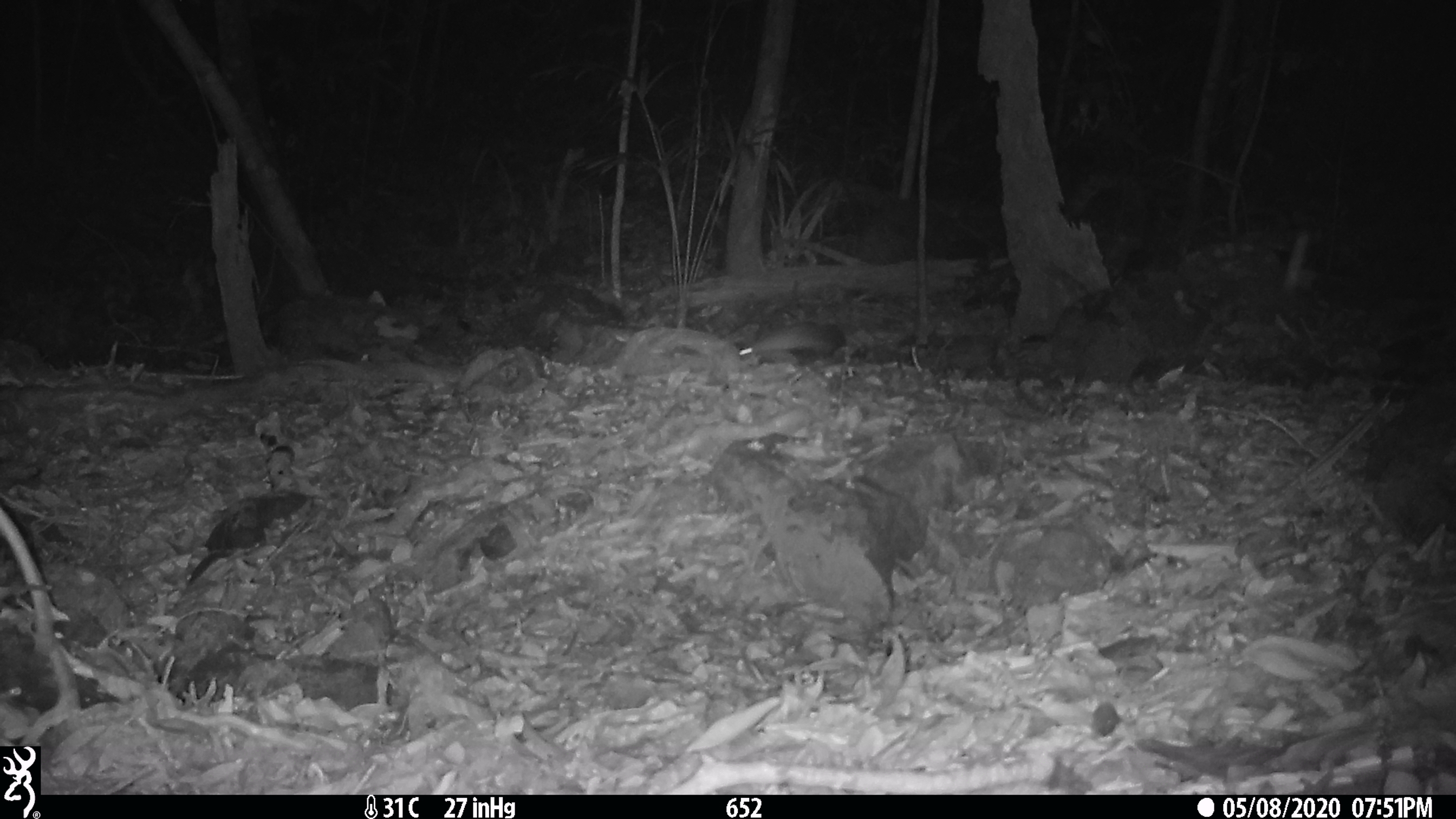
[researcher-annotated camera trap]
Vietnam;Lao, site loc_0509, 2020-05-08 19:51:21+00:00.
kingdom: Animalia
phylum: Chordata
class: Mammalia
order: Rodentia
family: Muridae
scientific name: Muridae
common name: old-world mice and rats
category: unidentified murid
Unidentified murid (old-world mice and rats) (Muridae). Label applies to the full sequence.